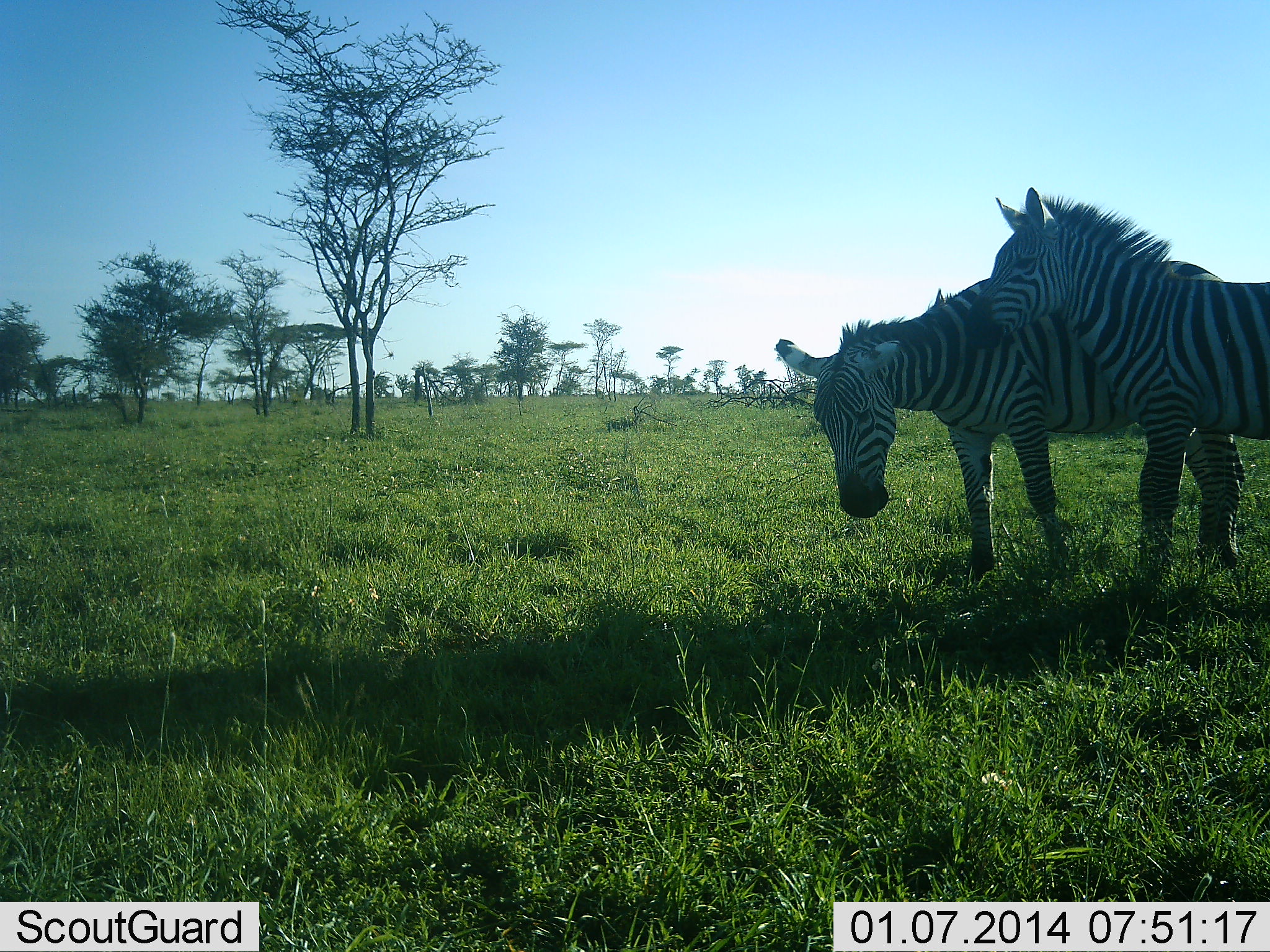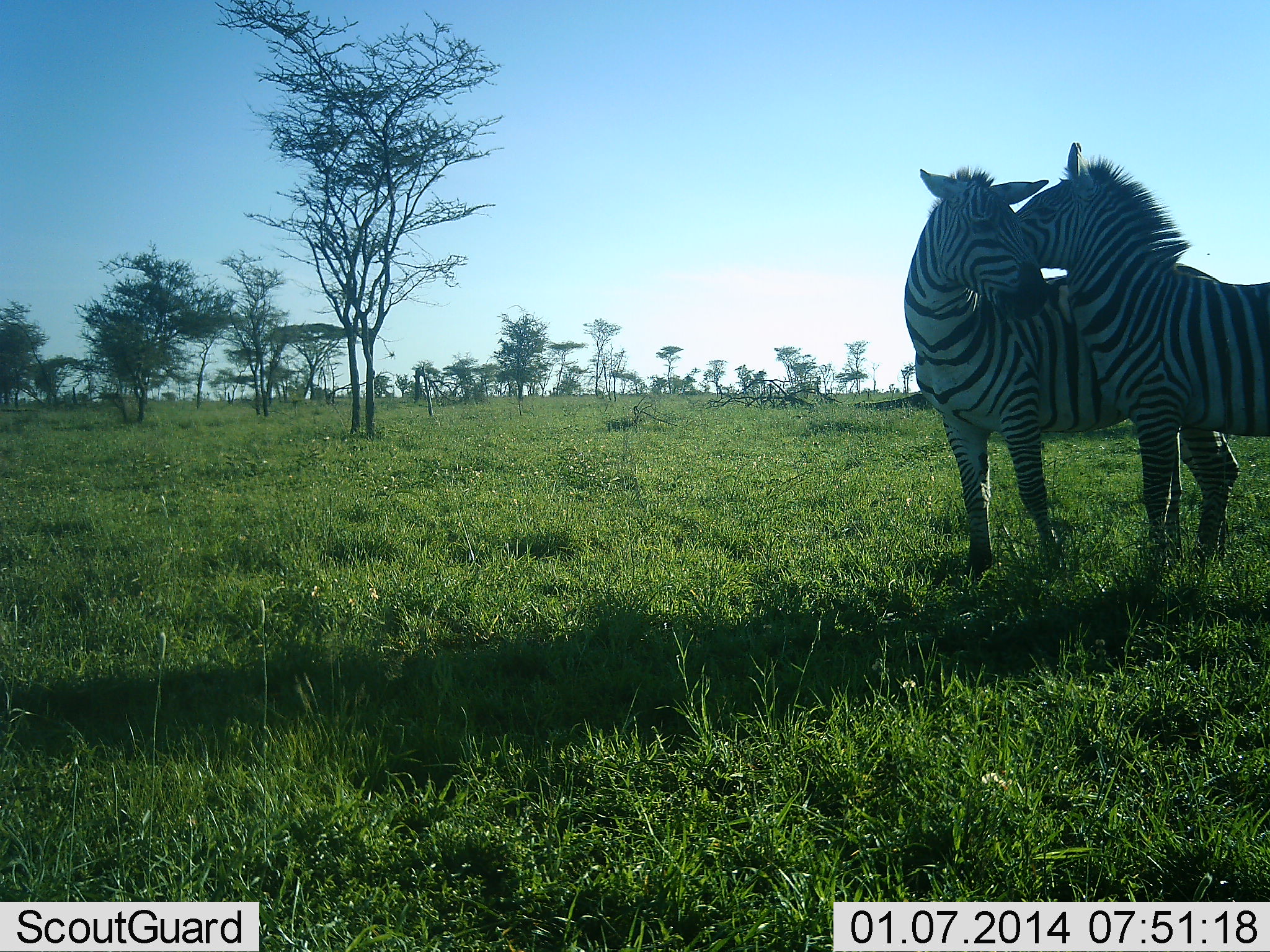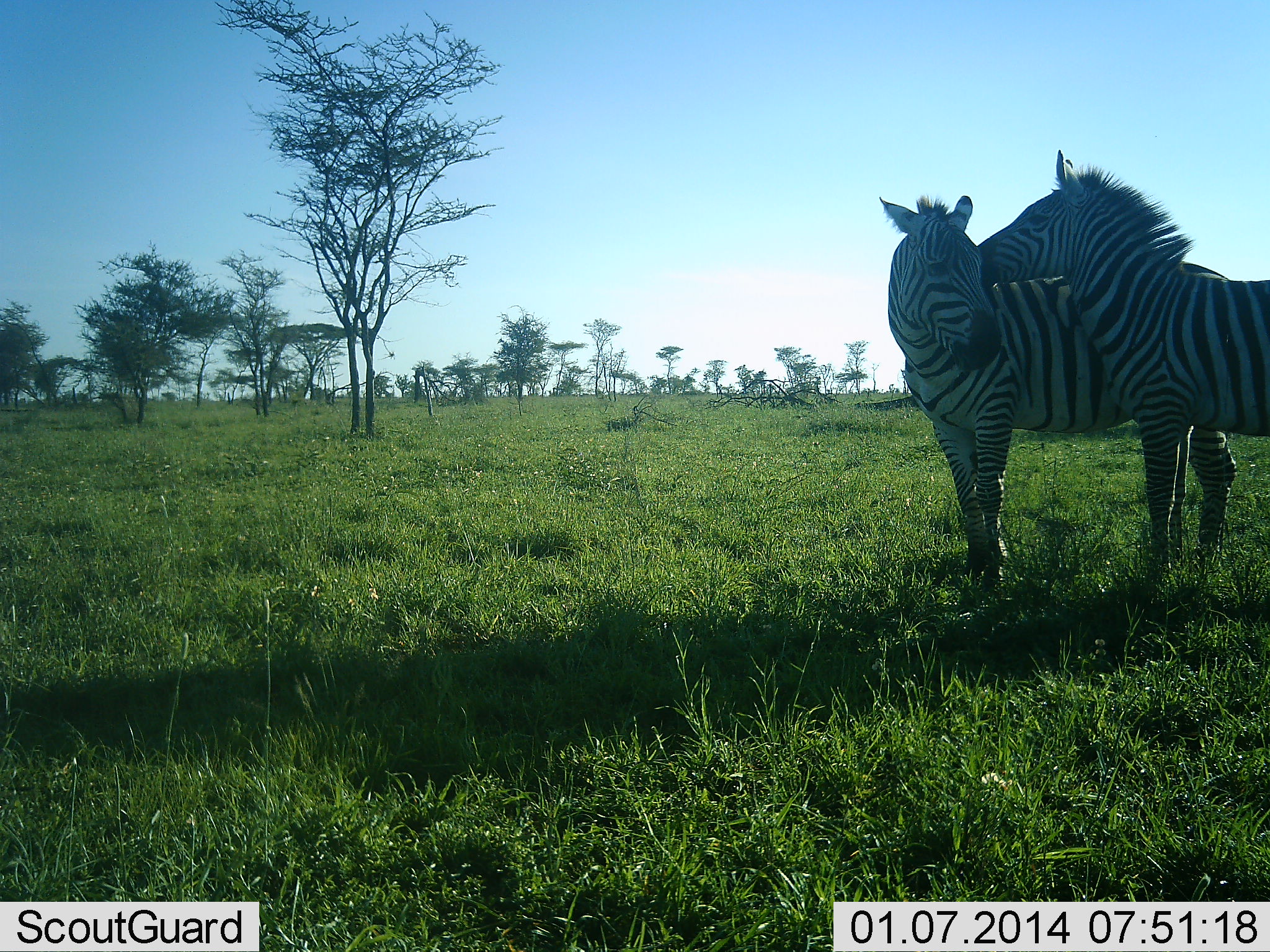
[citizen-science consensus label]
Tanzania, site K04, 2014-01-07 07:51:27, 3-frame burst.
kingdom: Animalia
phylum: Chordata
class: Mammalia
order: Perissodactyla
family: Equidae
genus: Equus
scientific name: Equus quagga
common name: plains zebra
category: zebra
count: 2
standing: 40%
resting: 0%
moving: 0%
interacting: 90%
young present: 0%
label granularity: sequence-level